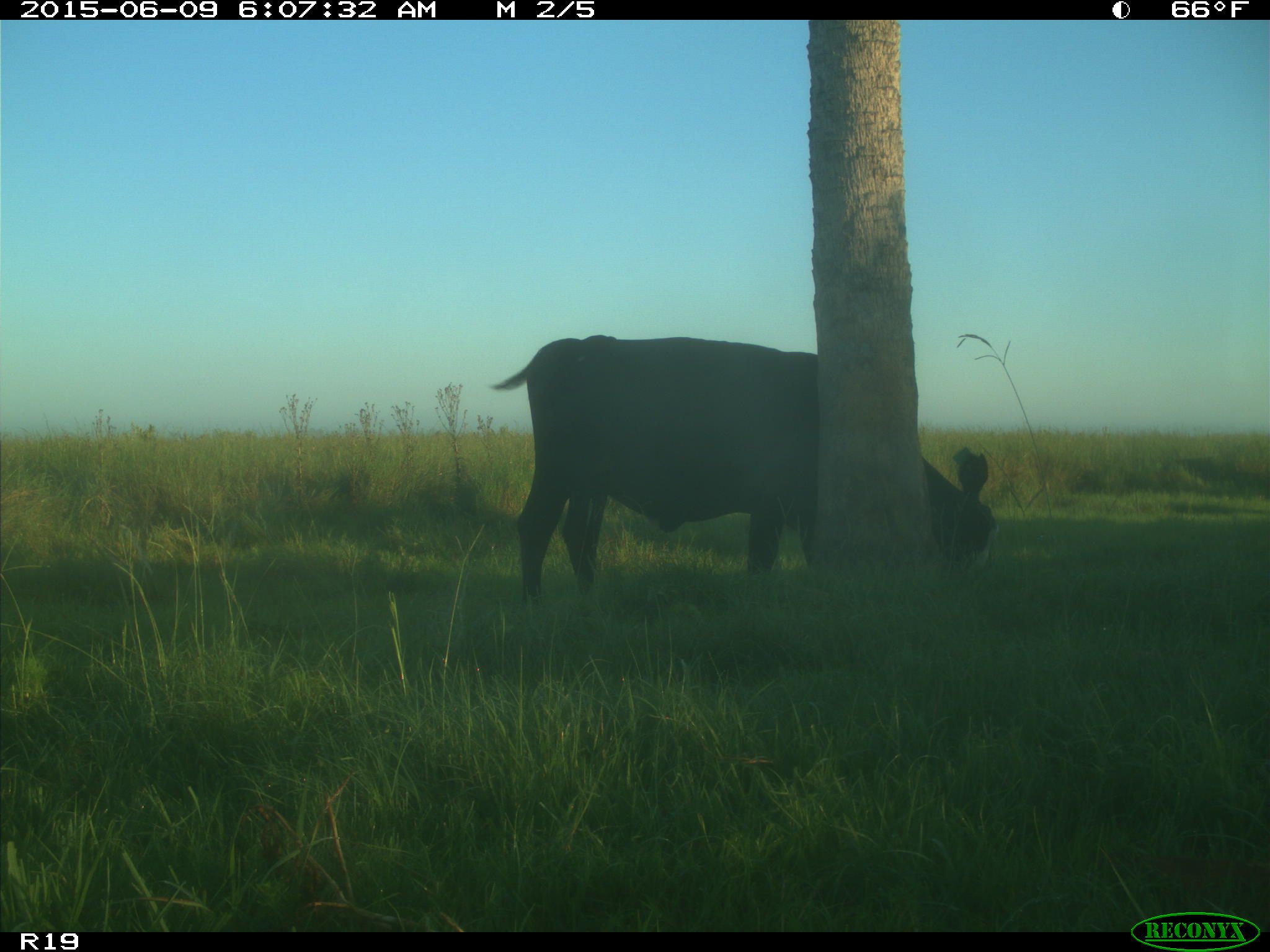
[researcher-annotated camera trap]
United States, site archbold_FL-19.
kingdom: Animalia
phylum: Chordata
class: Mammalia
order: Artiodactyla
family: Bovidae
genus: Bos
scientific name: Bos taurus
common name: domestic cow